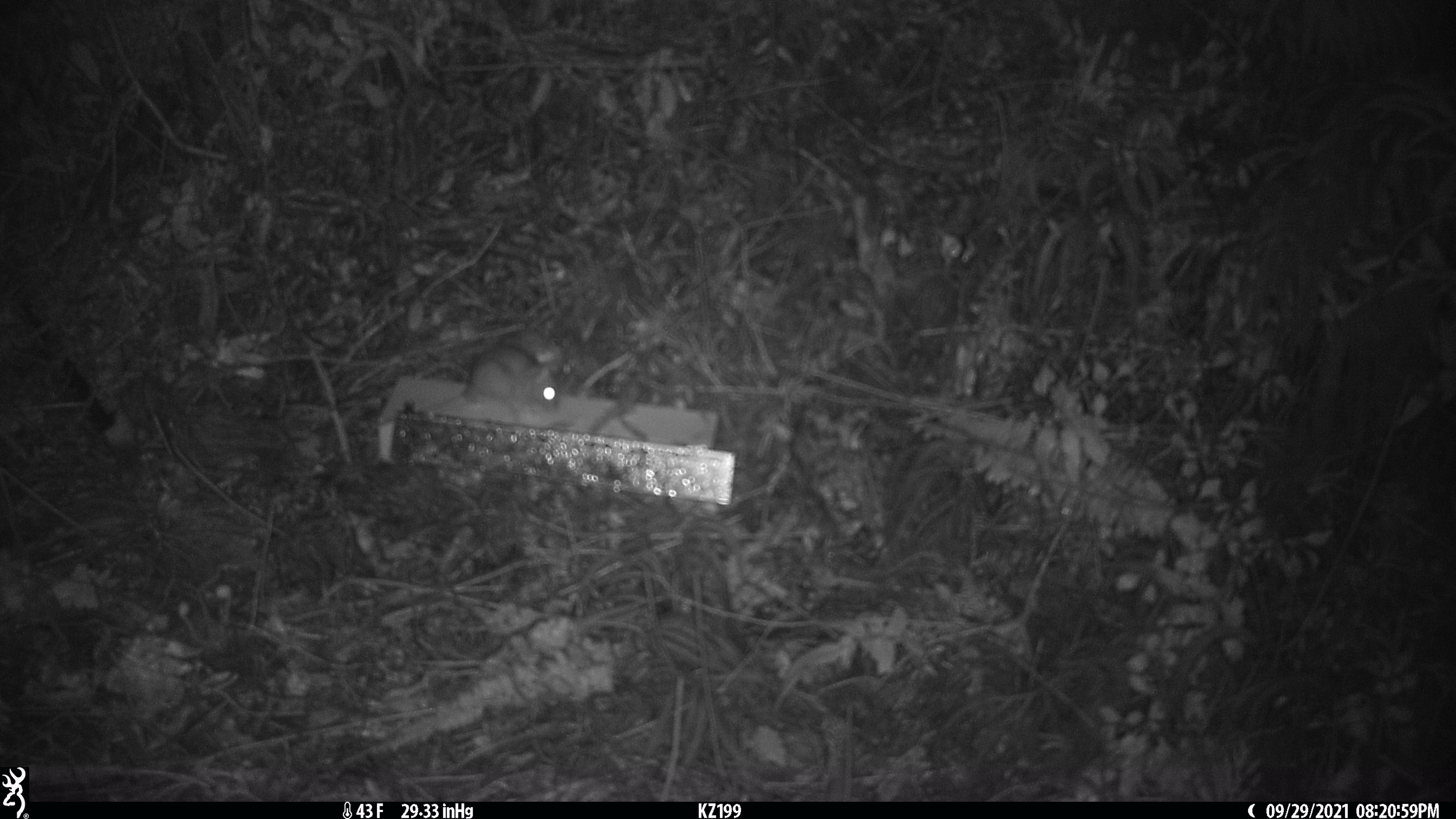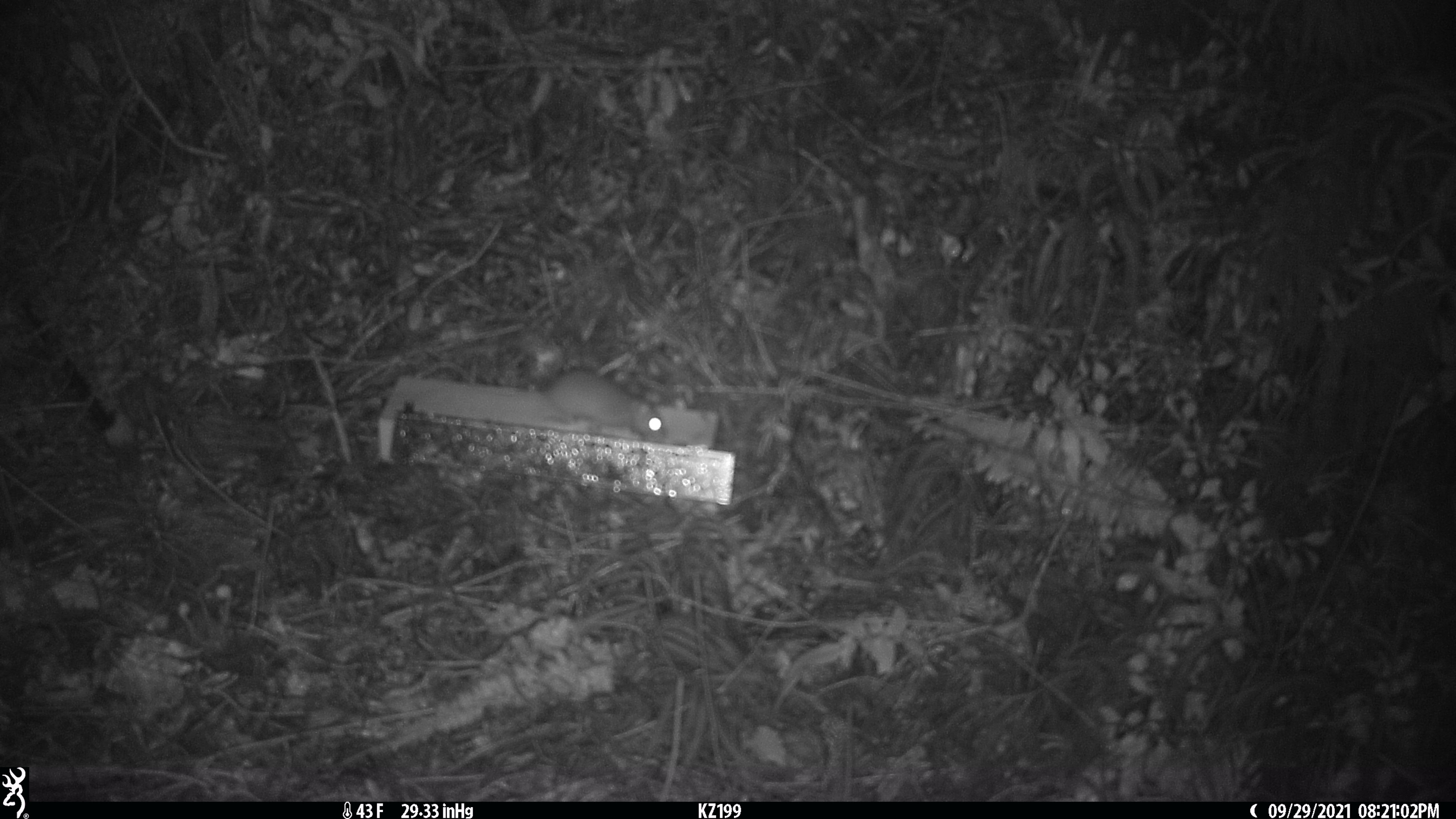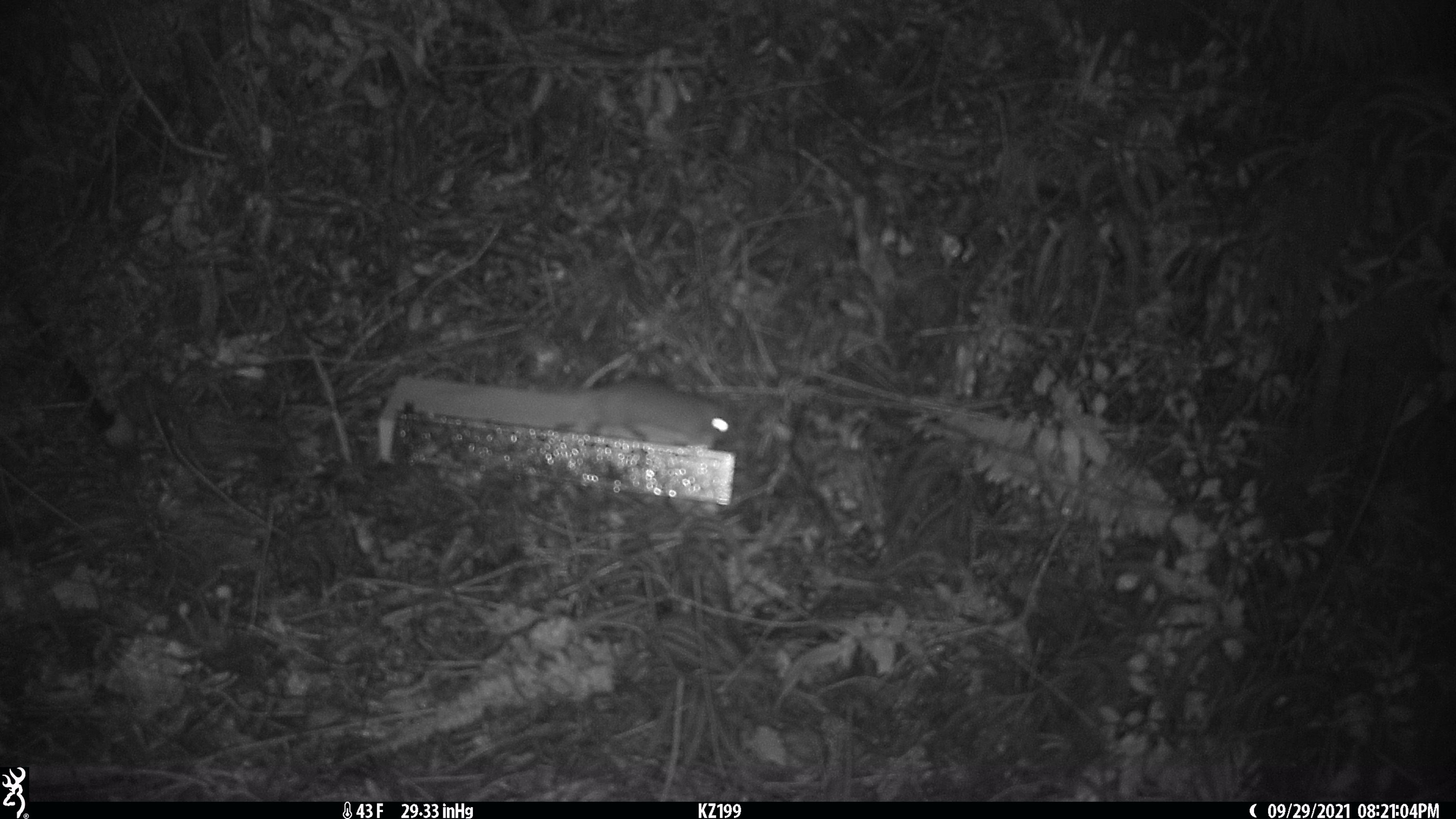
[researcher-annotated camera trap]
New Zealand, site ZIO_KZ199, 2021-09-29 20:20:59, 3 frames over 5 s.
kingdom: Animalia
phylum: Chordata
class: Mammalia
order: Rodentia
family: Muridae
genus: Rattus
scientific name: Rattus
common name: rat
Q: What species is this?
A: Rat (Rattus).